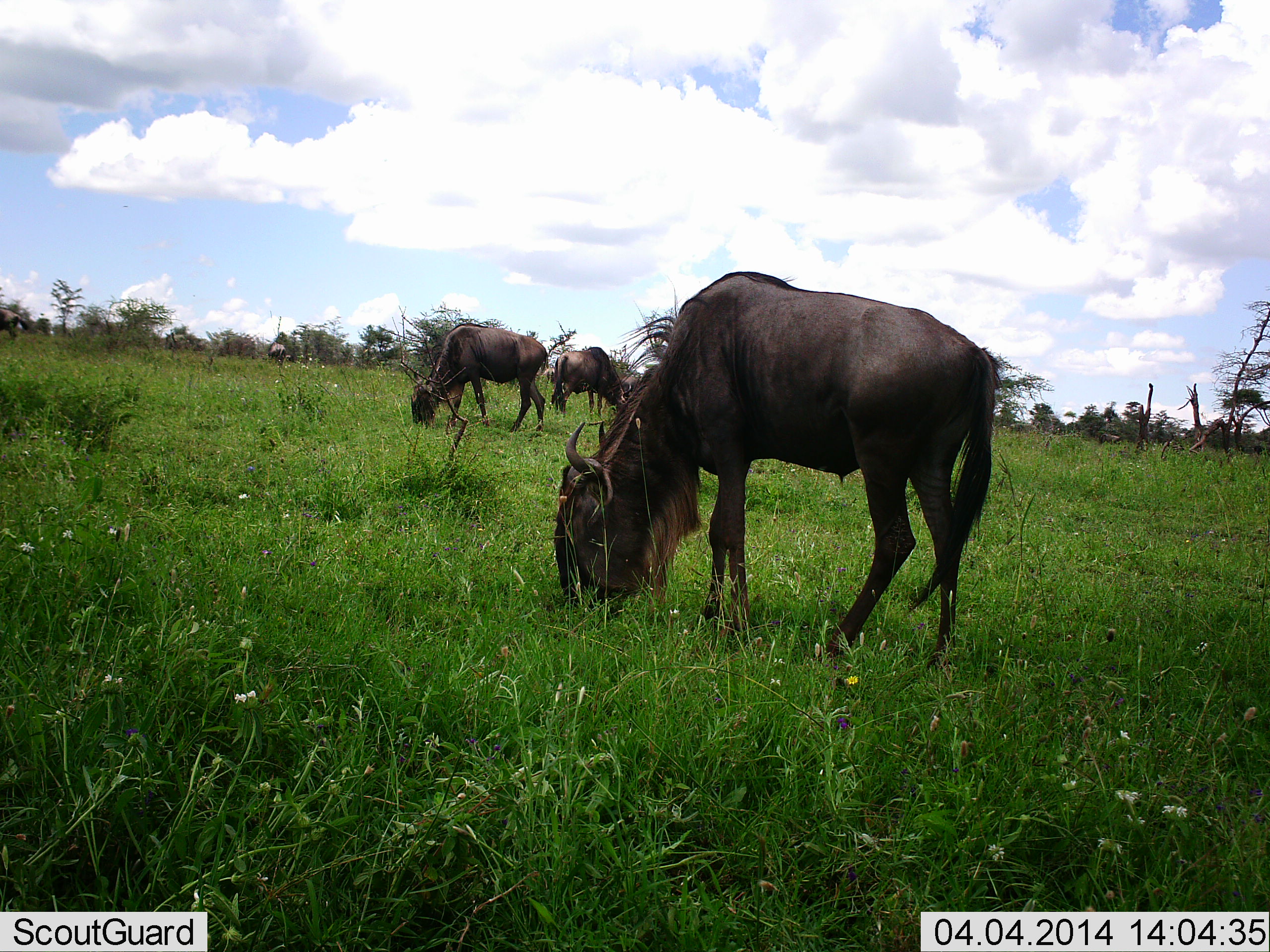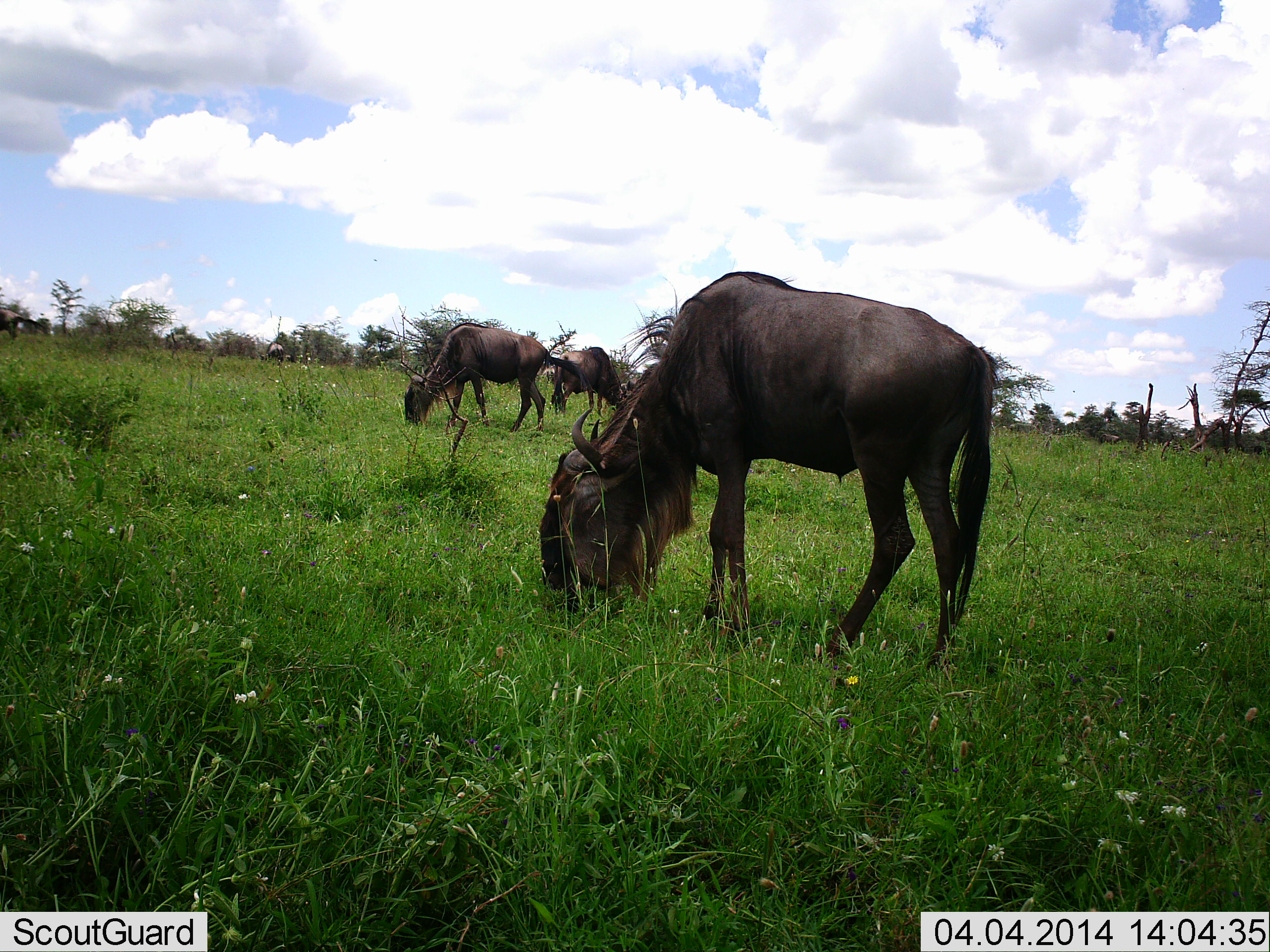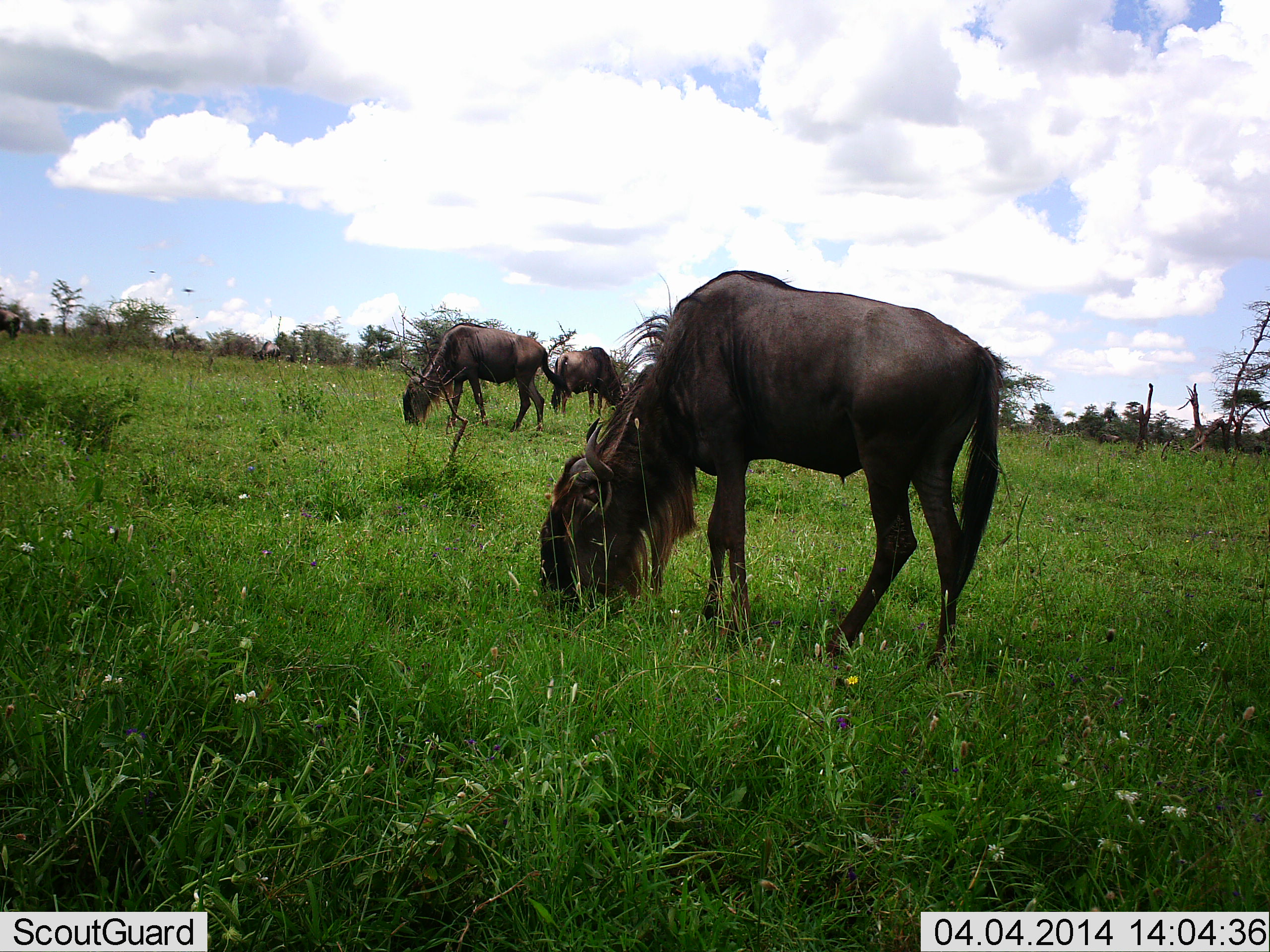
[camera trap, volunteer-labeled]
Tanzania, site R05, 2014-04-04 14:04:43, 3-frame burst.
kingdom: Animalia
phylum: Chordata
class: Mammalia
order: Artiodactyla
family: Bovidae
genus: Connochaetes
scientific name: Connochaetes taurinus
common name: blue wildebeest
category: wildebeest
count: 5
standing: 20%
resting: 0%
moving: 10%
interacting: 0%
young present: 0%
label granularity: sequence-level